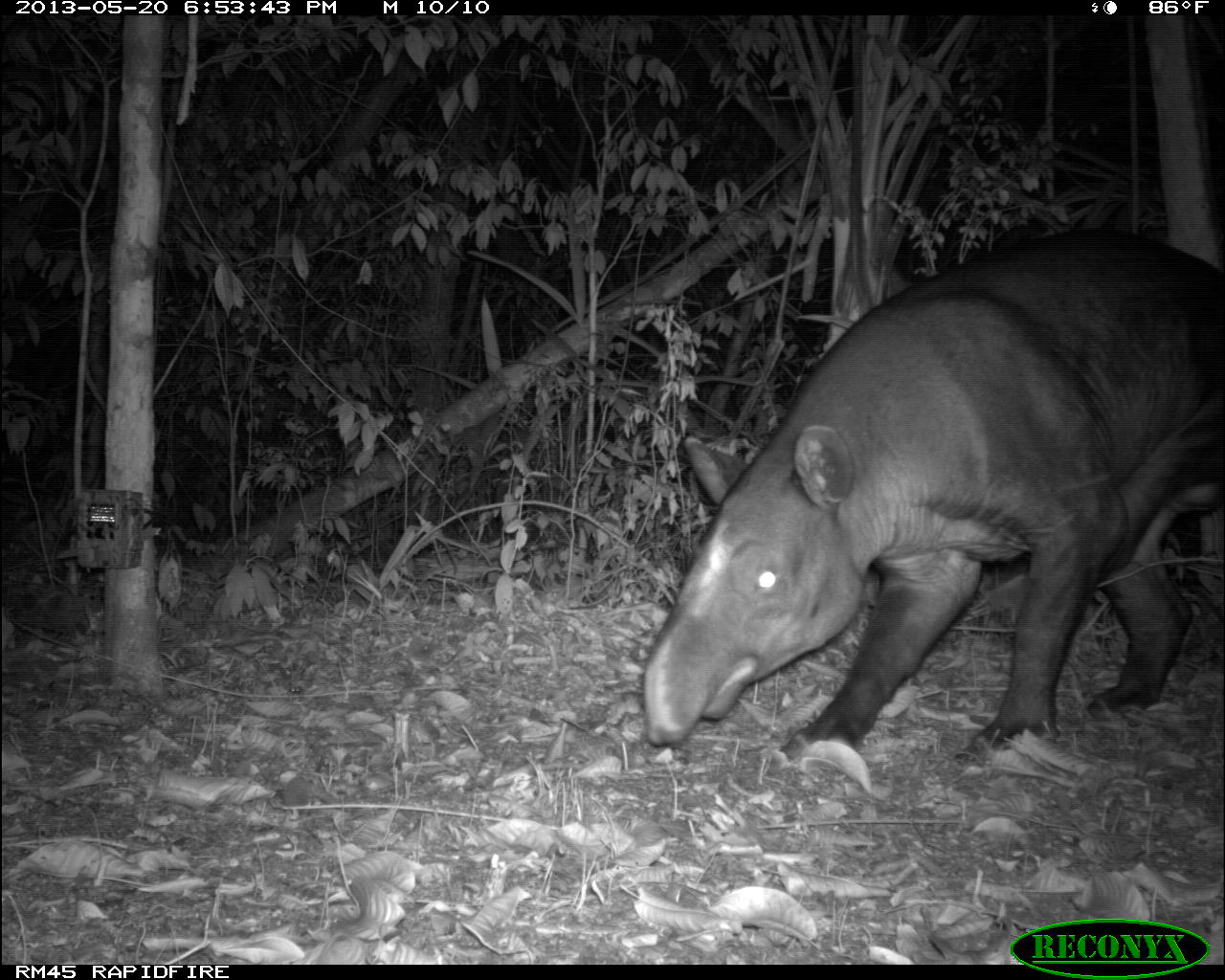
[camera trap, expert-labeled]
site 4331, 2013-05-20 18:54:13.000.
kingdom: Animalia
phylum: Chordata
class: Mammalia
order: Perissodactyla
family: Tapiridae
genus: Tapirus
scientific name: Tapirus bairdii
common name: baird's tapir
Tapirus bairdii (baird's tapir), count 1, sex male.